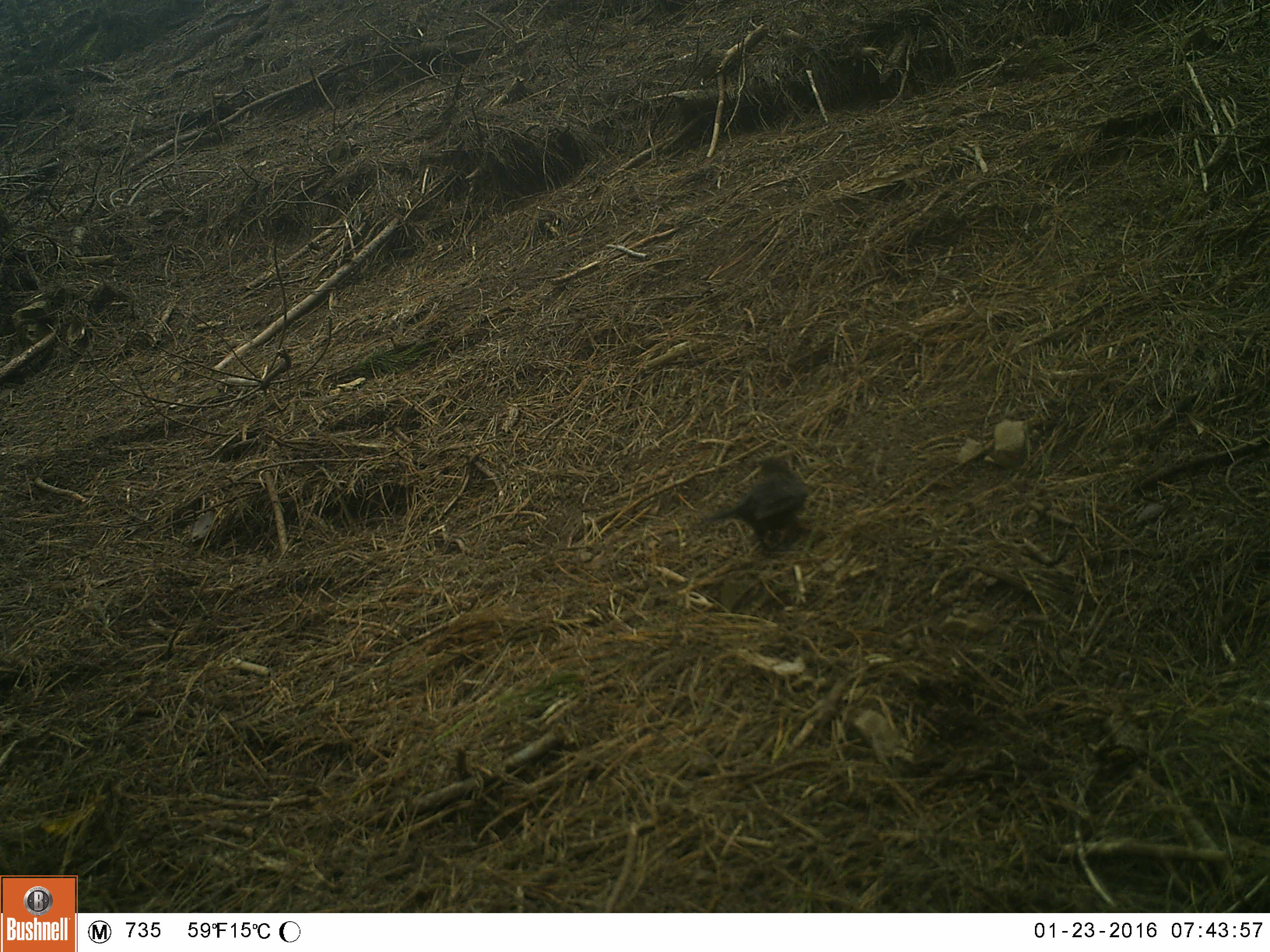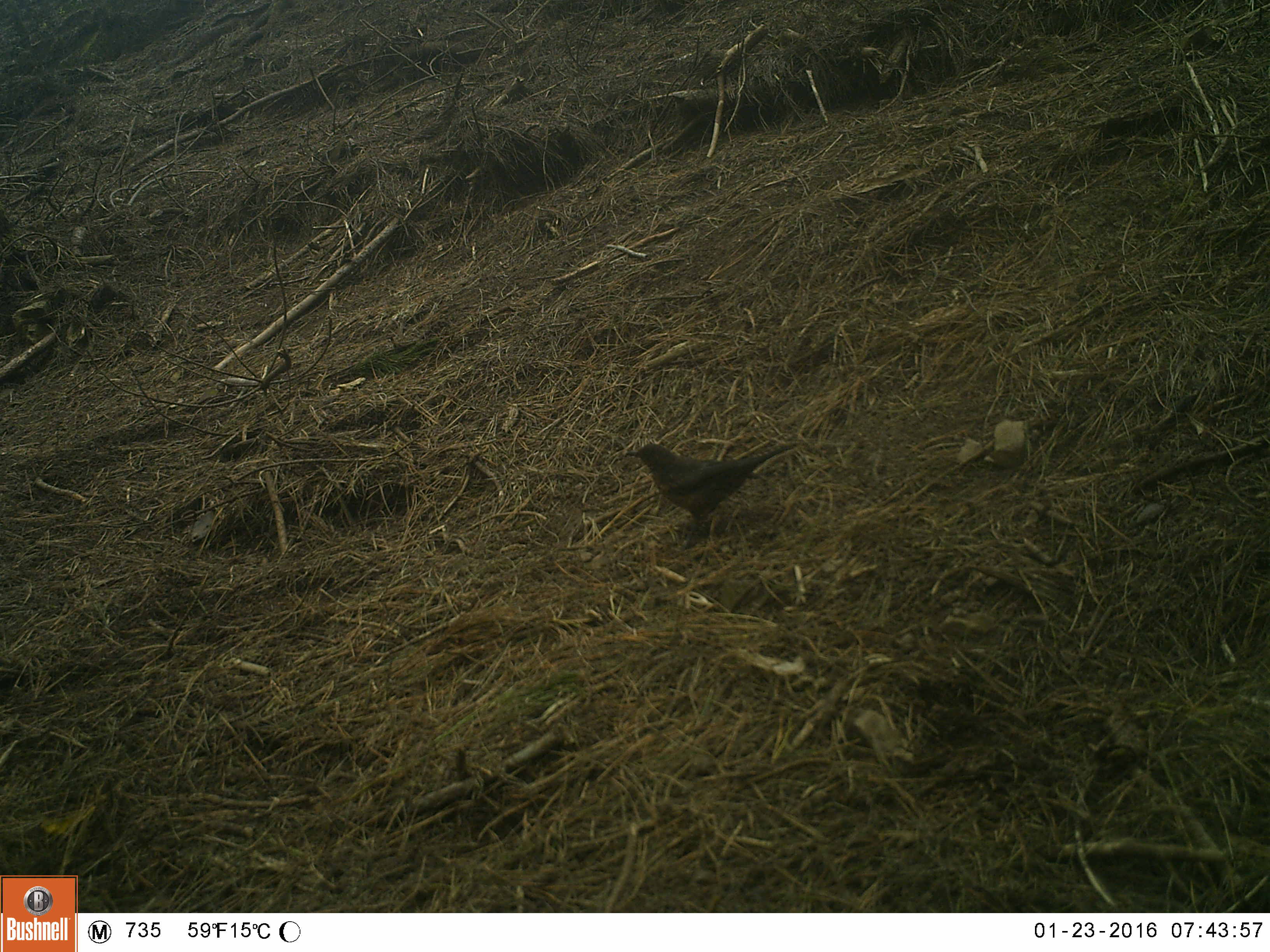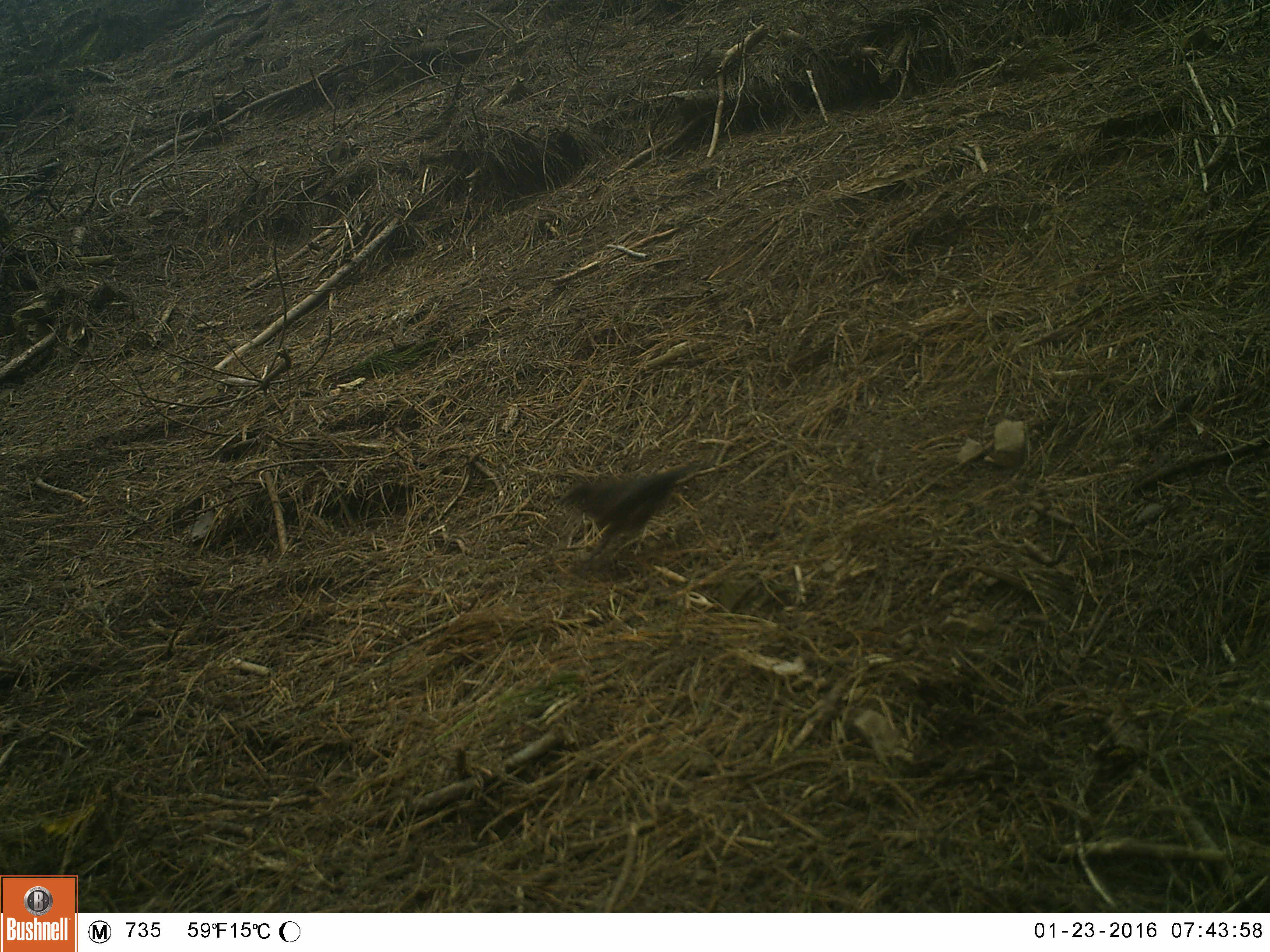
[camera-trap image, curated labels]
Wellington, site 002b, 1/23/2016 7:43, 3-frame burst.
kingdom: Animalia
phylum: Chordata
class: Aves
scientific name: Aves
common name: bird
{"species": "bird (Aves)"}